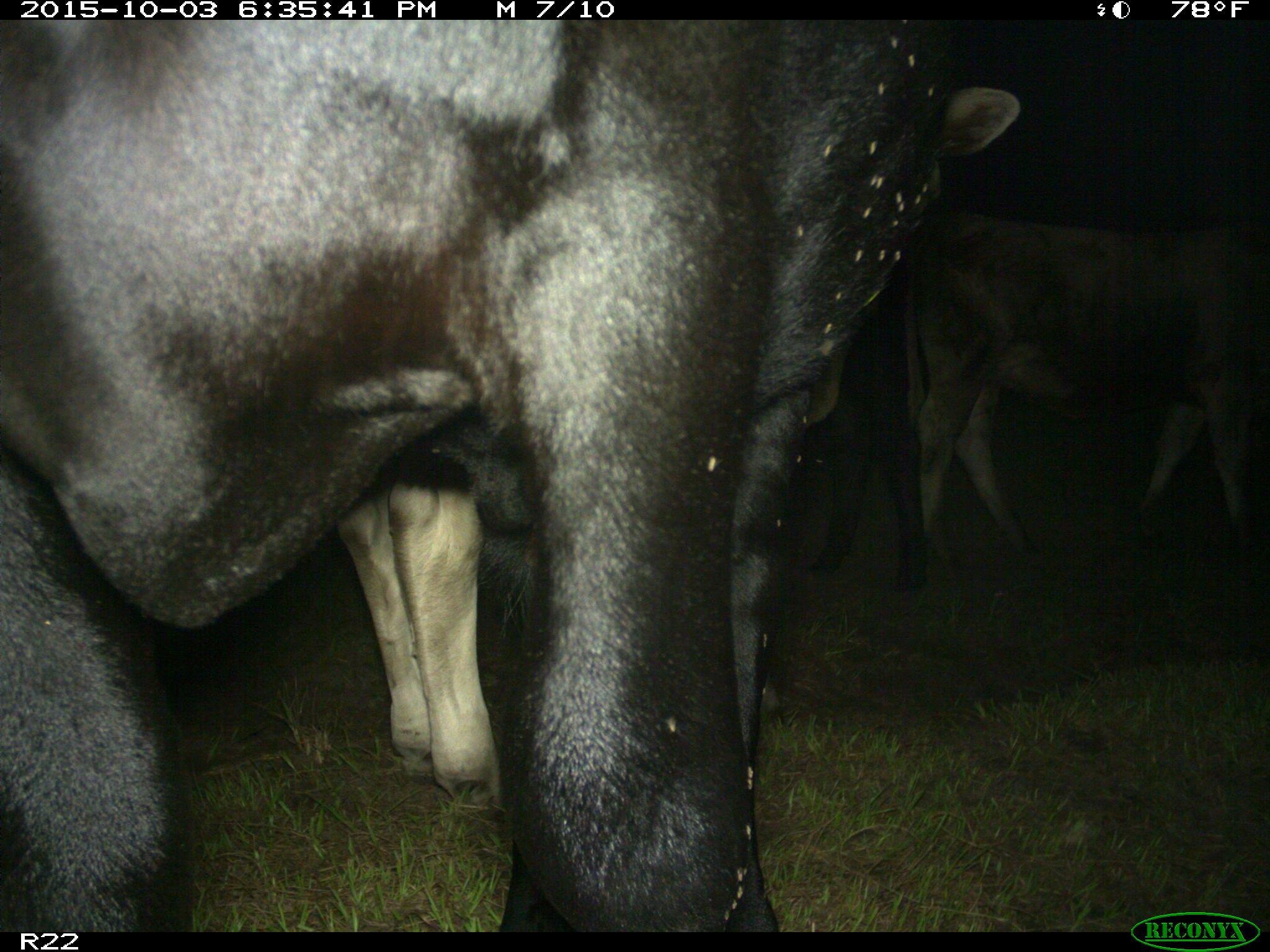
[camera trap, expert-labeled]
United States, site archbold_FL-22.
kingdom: Animalia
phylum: Chordata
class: Mammalia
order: Artiodactyla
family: Bovidae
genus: Bos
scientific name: Bos taurus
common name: domestic cow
Bos taurus (domestic cow).